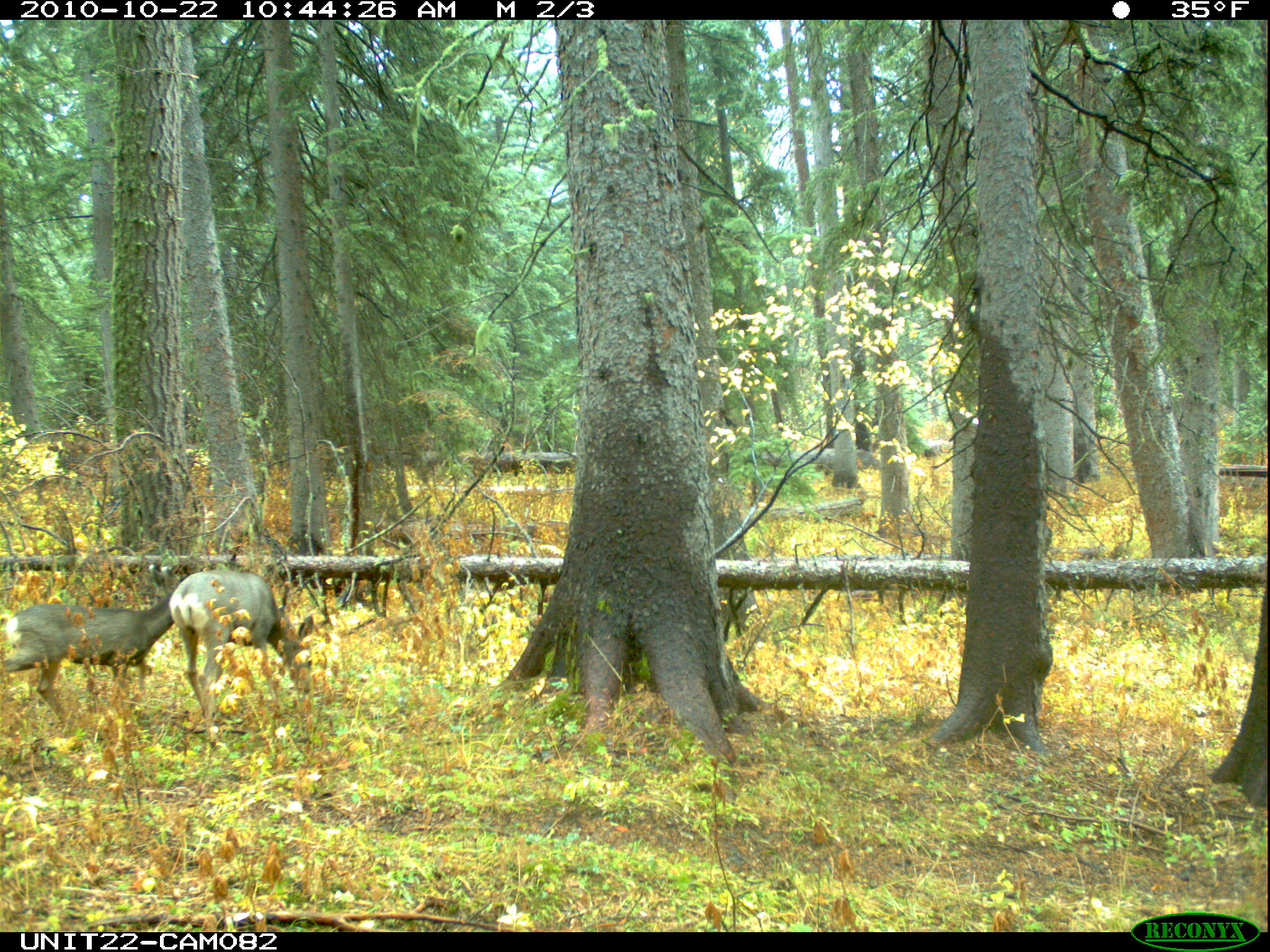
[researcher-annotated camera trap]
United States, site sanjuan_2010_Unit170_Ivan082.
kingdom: Animalia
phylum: Chordata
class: Mammalia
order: Artiodactyla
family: Cervidae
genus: Odocoileus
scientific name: Odocoileus hemionus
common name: mule deer